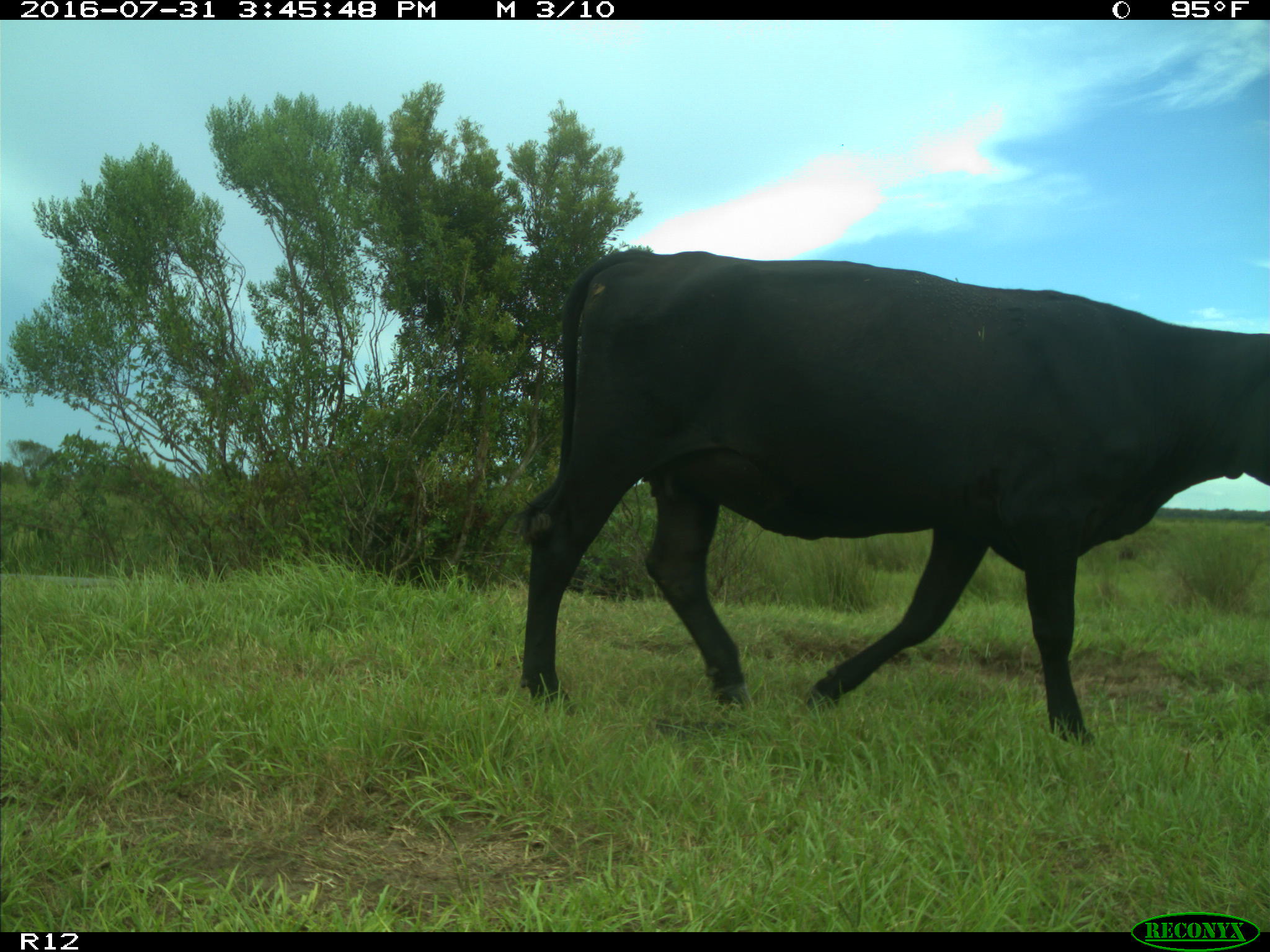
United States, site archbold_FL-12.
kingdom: Animalia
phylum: Chordata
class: Mammalia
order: Artiodactyla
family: Bovidae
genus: Bos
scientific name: Bos taurus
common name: domestic cow